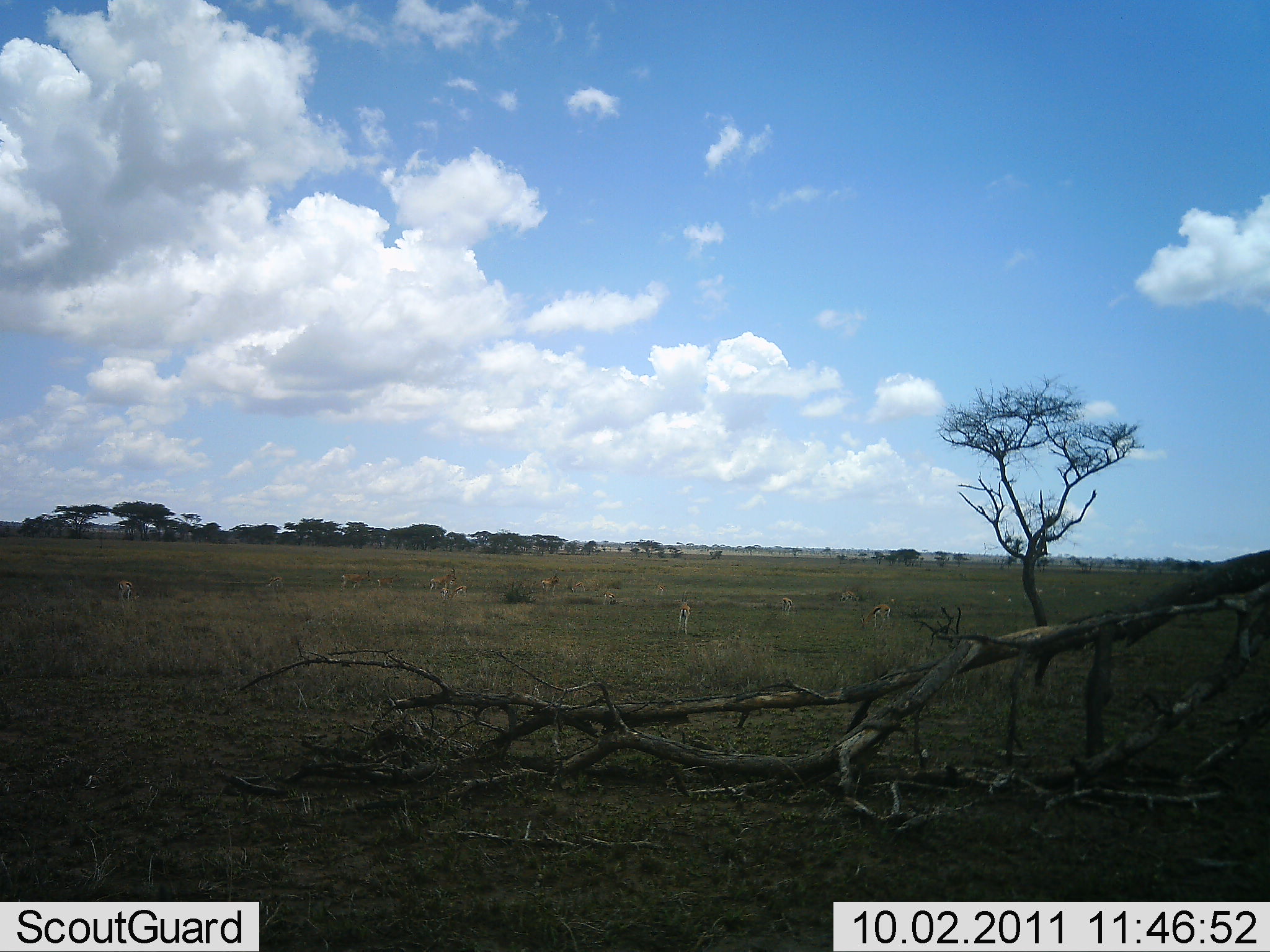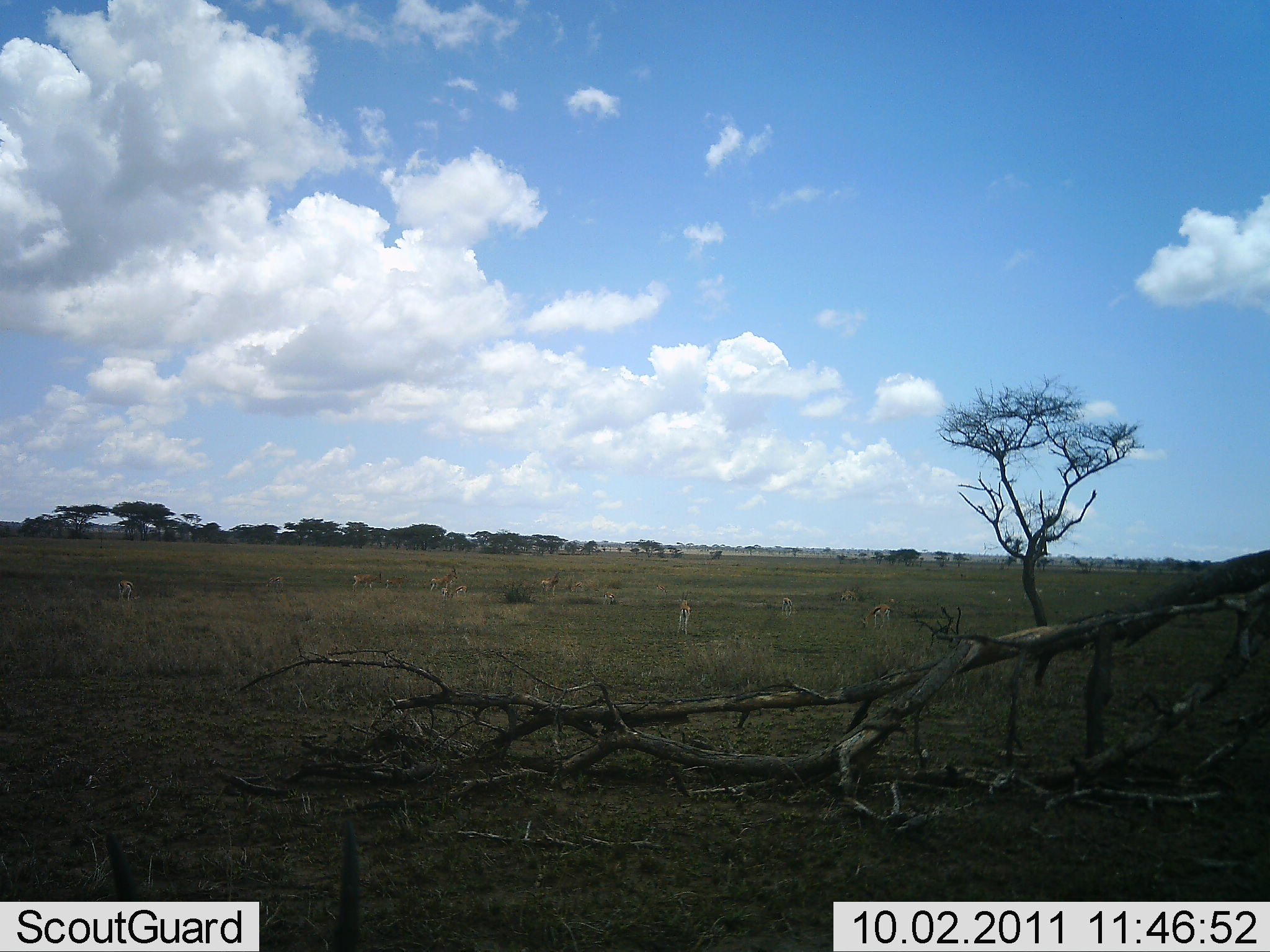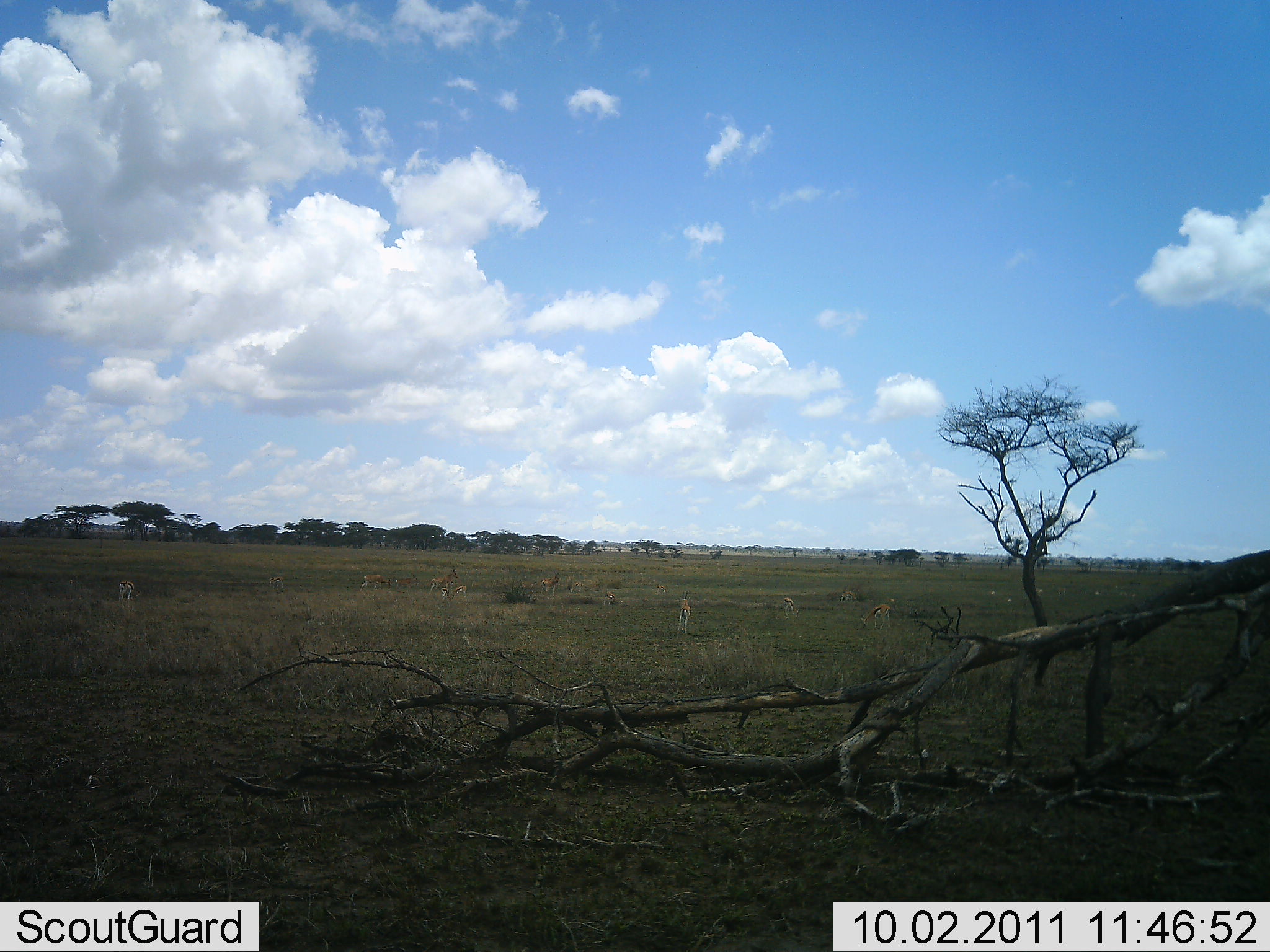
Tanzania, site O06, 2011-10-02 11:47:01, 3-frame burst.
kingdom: Animalia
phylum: Chordata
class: Mammalia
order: Artiodactyla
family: Bovidae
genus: Eudorcas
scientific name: Eudorcas thomsonii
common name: thomson's gazelle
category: gazellethomsons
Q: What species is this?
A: Gazellethomsons (thomson's gazelle) (Eudorcas thomsonii).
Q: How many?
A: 8.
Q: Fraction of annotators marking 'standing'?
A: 80%.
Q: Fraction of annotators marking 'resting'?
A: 0%.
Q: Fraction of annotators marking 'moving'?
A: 50%.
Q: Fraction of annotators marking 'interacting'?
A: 0%.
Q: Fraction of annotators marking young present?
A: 0%.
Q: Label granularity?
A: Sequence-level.